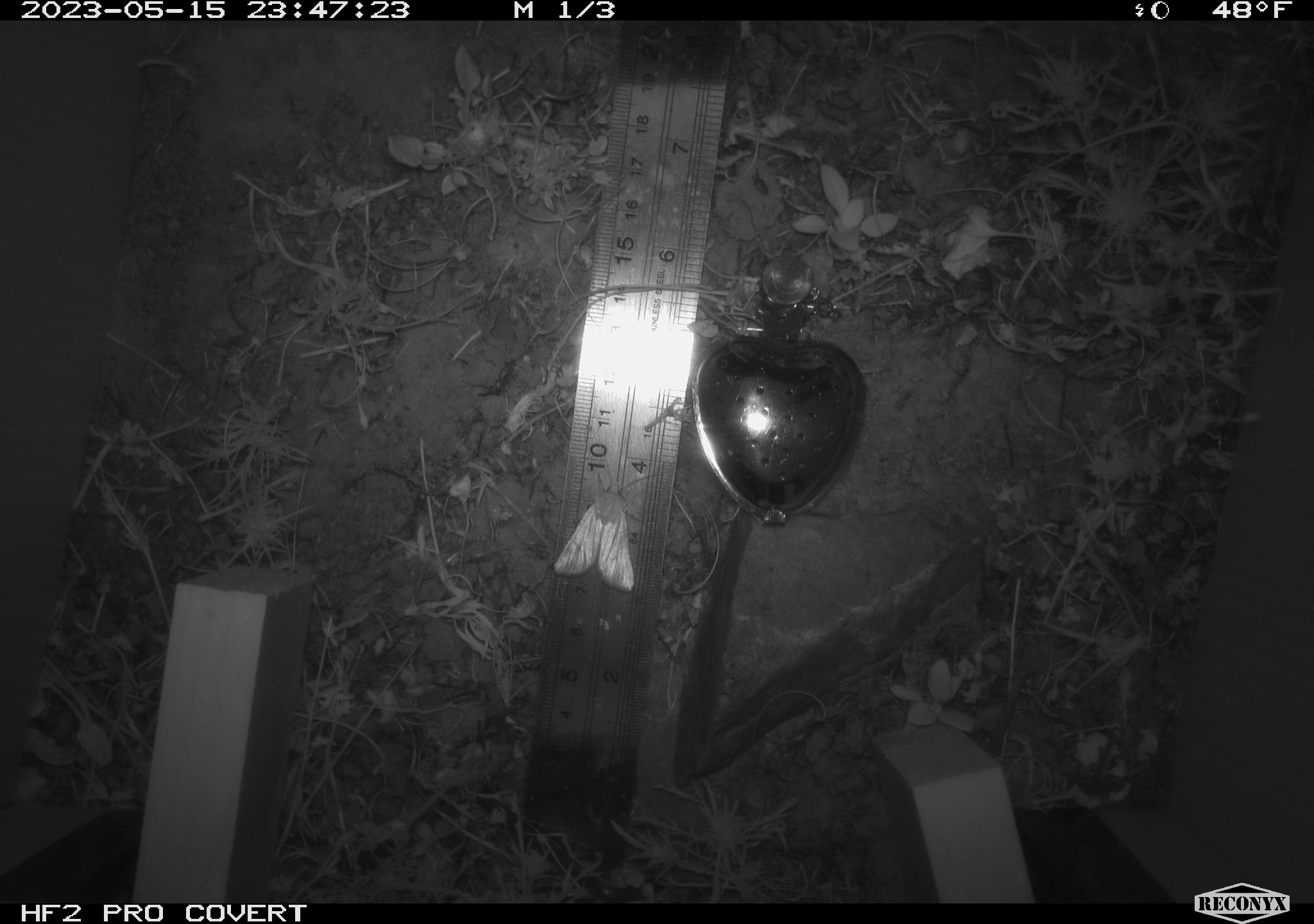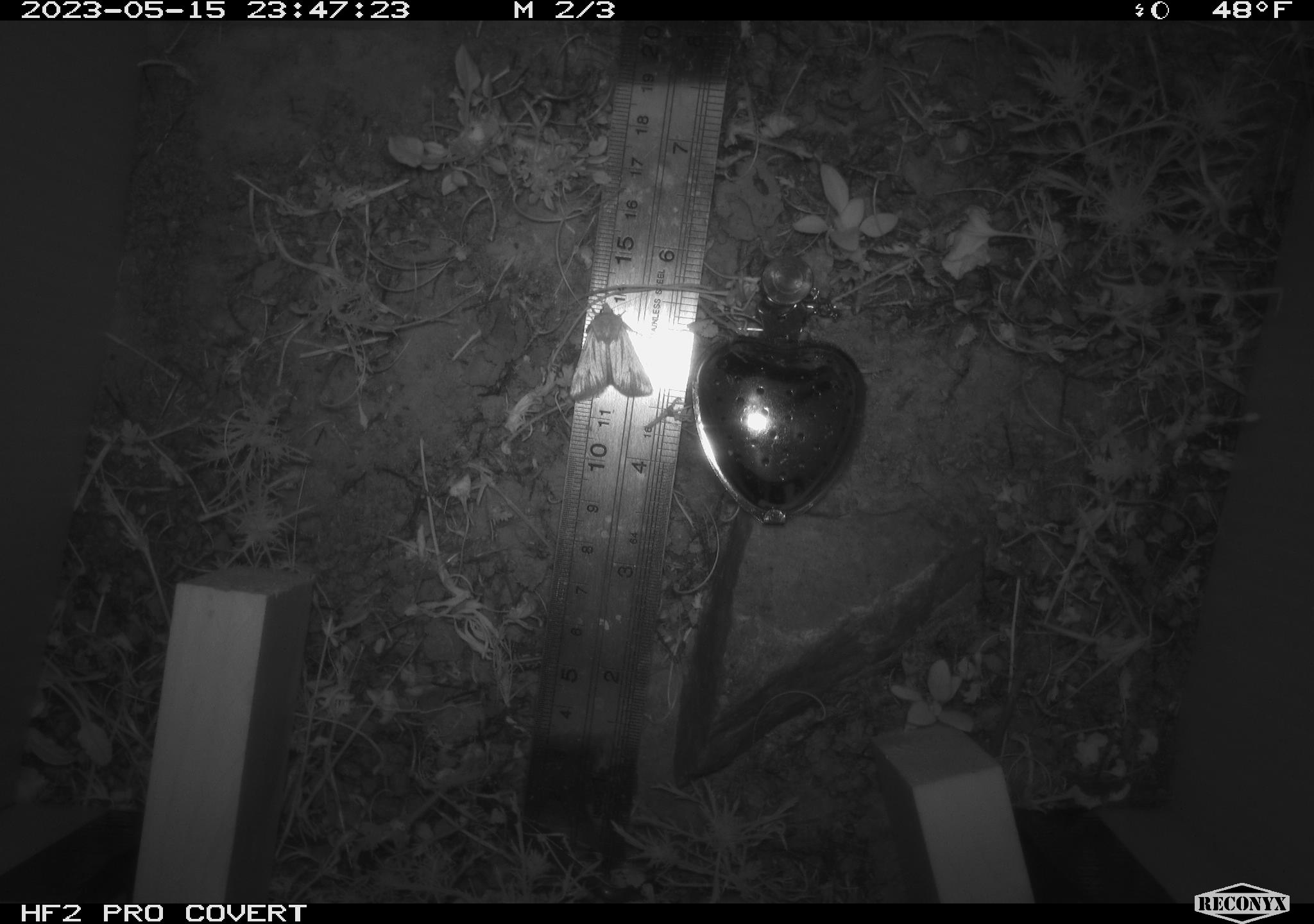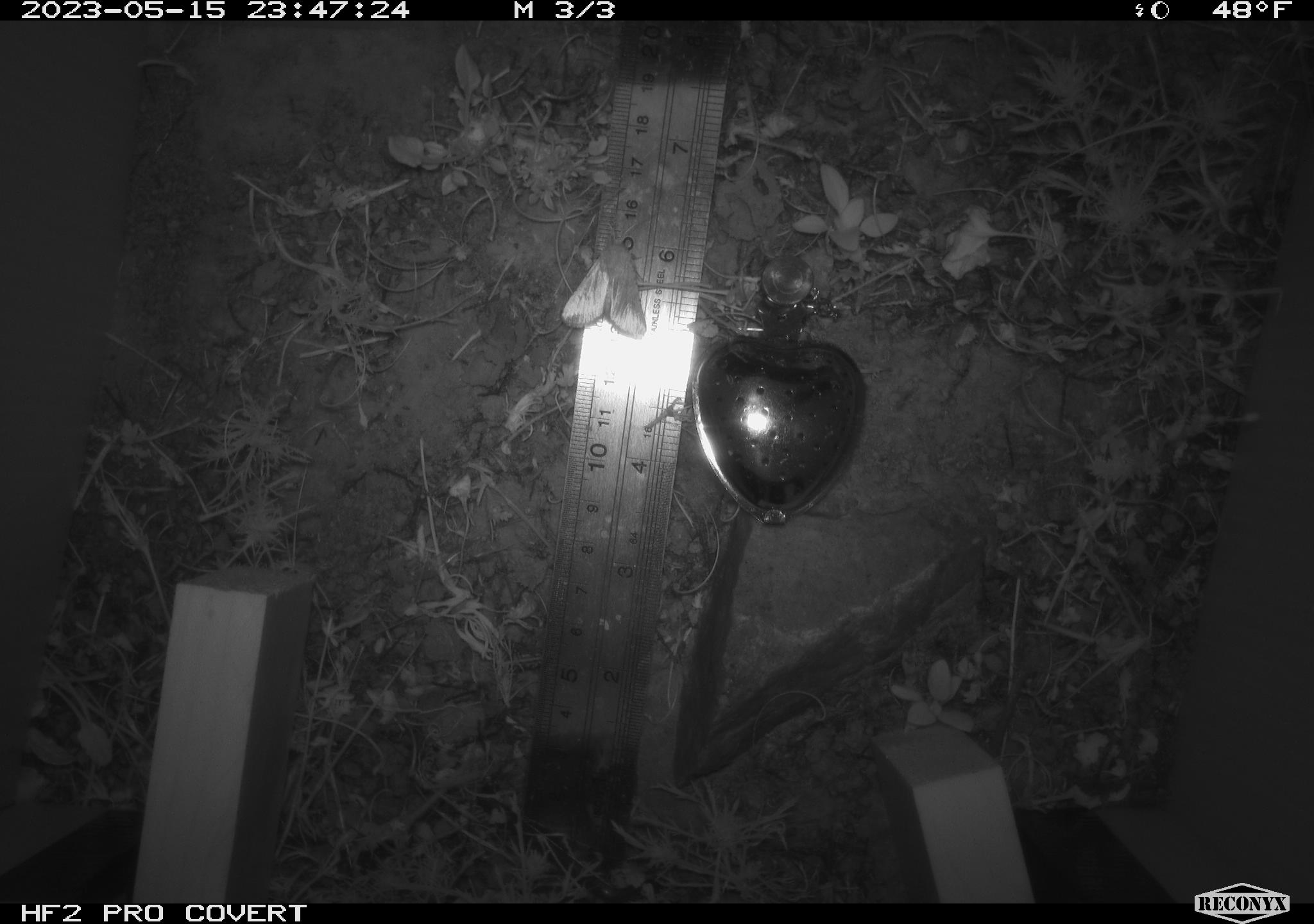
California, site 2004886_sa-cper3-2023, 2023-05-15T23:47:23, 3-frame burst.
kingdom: Animalia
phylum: Arthropoda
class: Insecta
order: Lepidoptera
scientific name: Lepidoptera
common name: butterflies and moths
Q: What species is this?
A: Butterflies and moths (Lepidoptera).